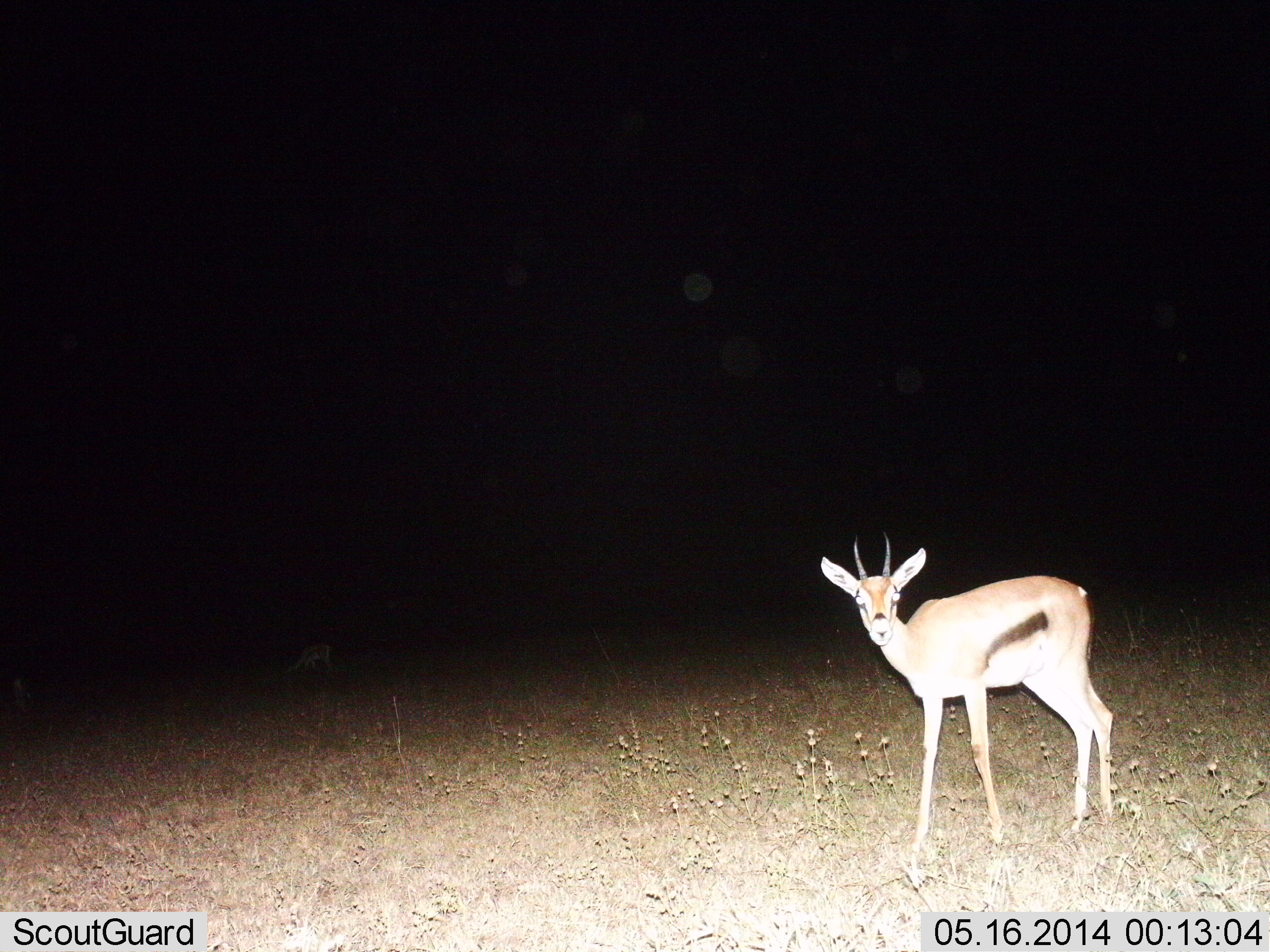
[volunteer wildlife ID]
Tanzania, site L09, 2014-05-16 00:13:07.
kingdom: Animalia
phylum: Chordata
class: Mammalia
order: Artiodactyla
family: Bovidae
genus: Eudorcas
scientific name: Eudorcas thomsonii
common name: thomson's gazelle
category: gazellethomsons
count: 1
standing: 100%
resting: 0%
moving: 0%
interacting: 10%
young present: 0%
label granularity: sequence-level